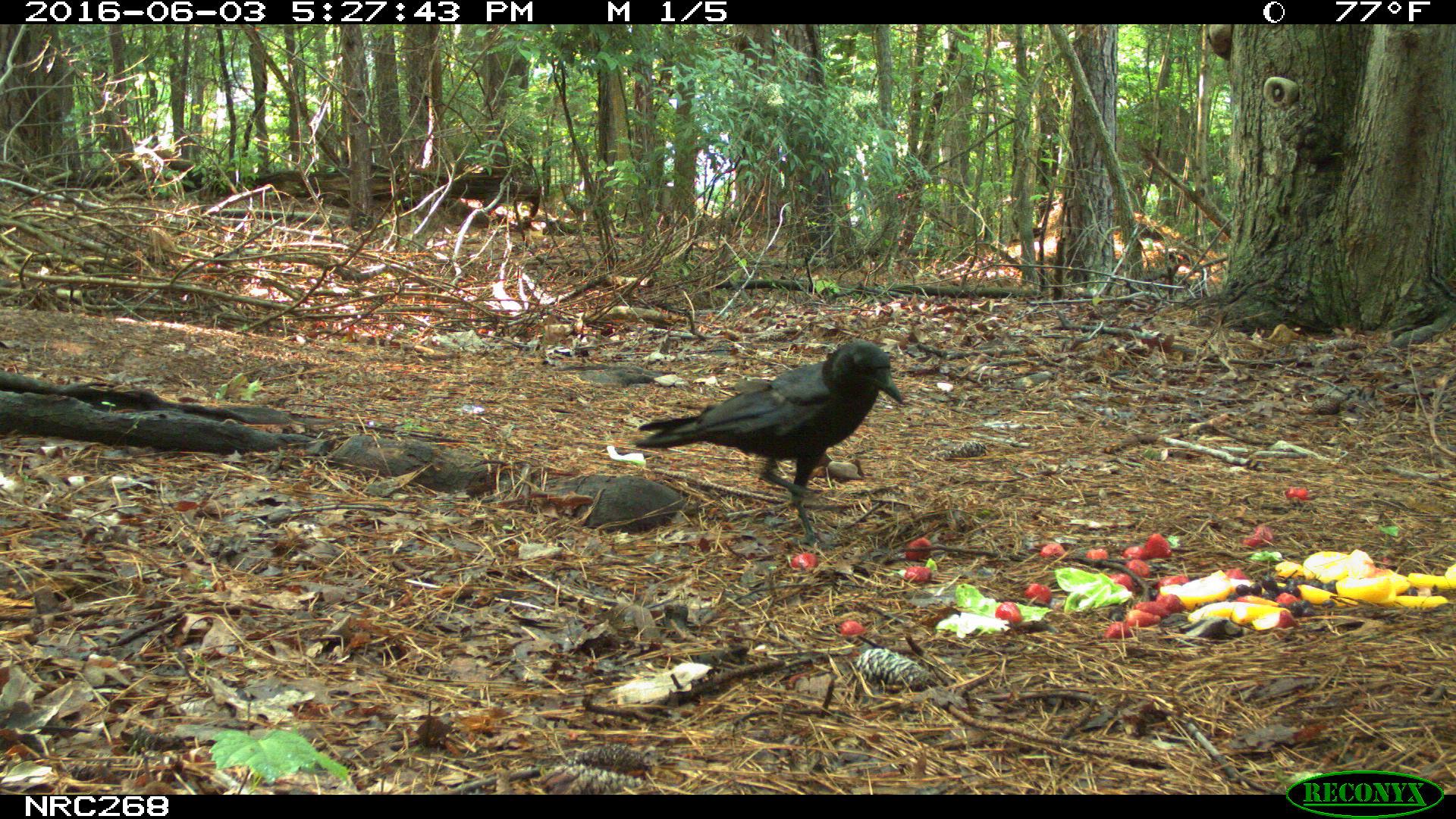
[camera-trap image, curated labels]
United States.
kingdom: Animalia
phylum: Chordata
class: Aves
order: Passeriformes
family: Corvidae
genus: Corvus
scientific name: Corvus brachyrhynchos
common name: american crow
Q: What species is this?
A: American Crow (Corvus brachyrhynchos).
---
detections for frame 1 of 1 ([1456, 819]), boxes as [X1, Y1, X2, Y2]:
American Crow: [625, 339, 922, 533]